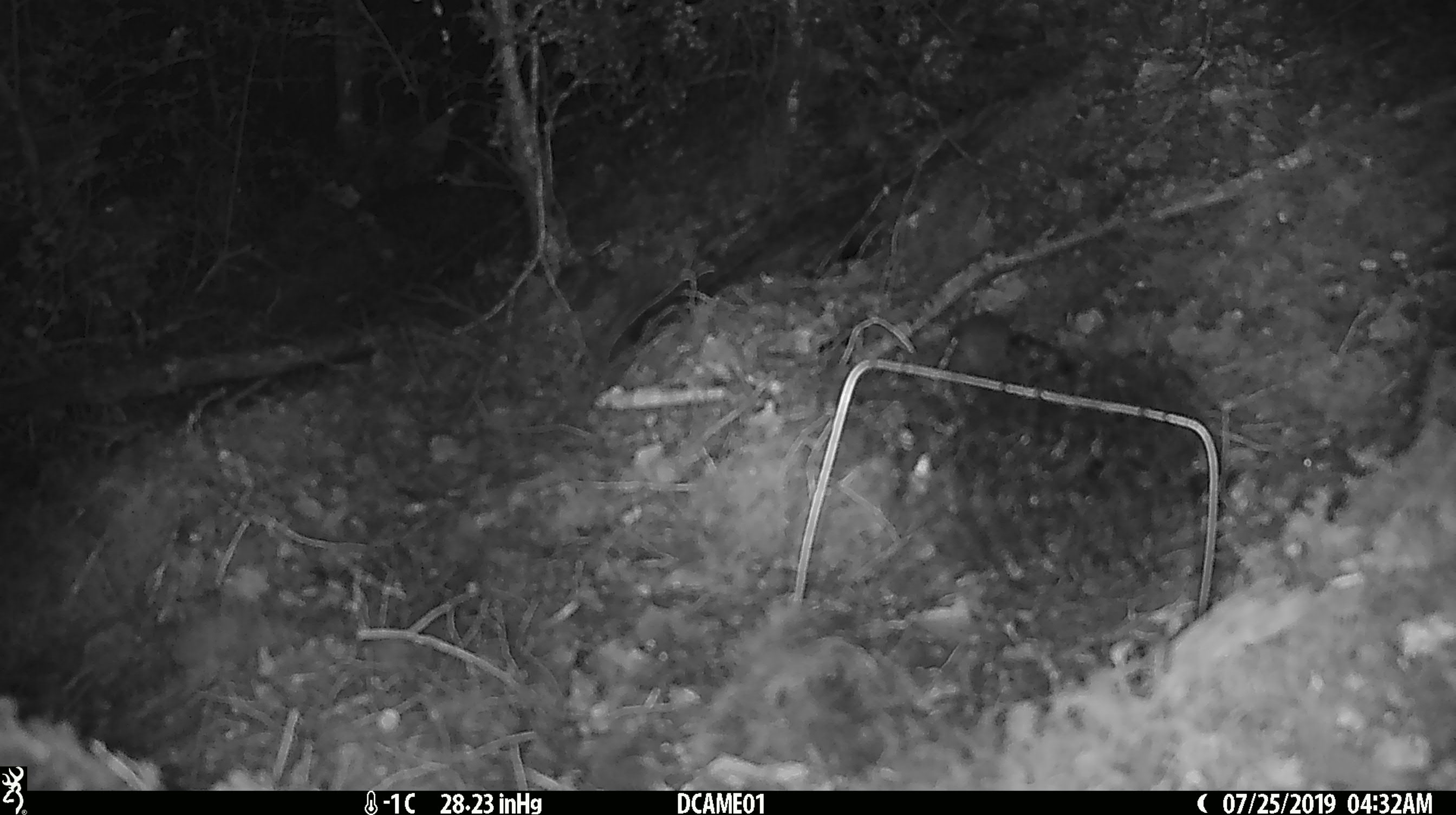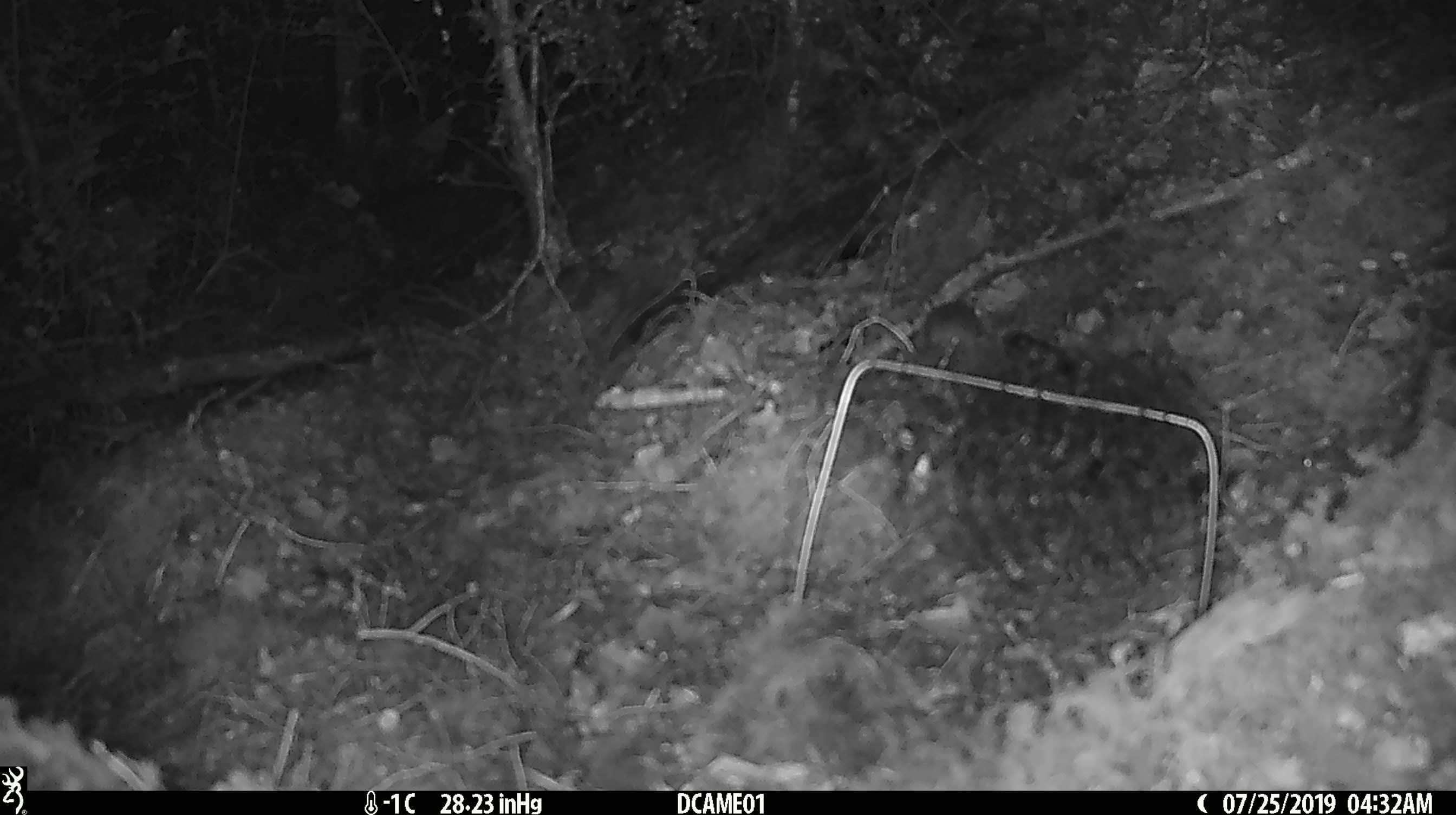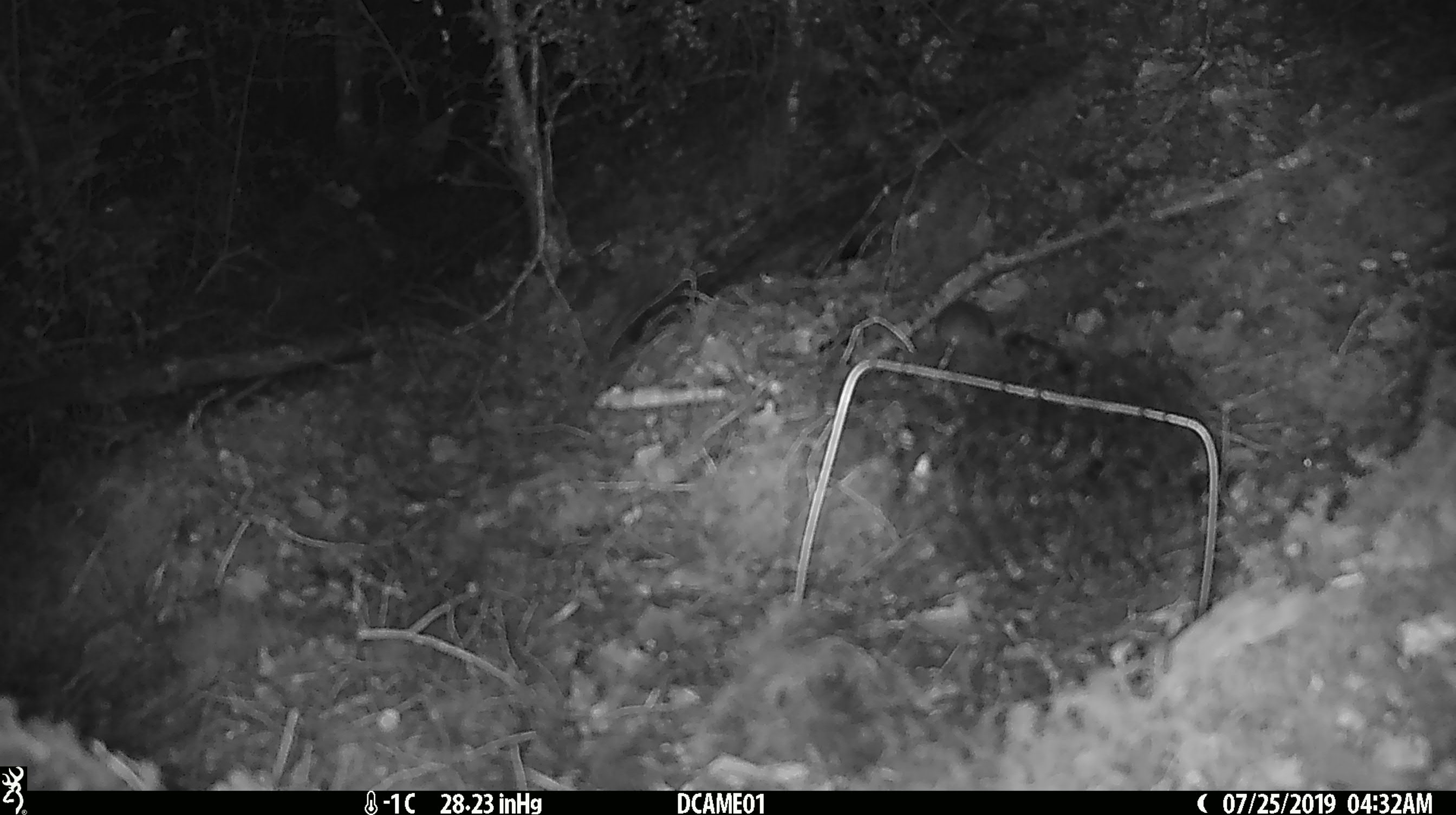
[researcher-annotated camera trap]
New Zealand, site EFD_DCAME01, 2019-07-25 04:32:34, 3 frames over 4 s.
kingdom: Animalia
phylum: Chordata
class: Mammalia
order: Rodentia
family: Muridae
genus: Mus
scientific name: Mus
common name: mouse